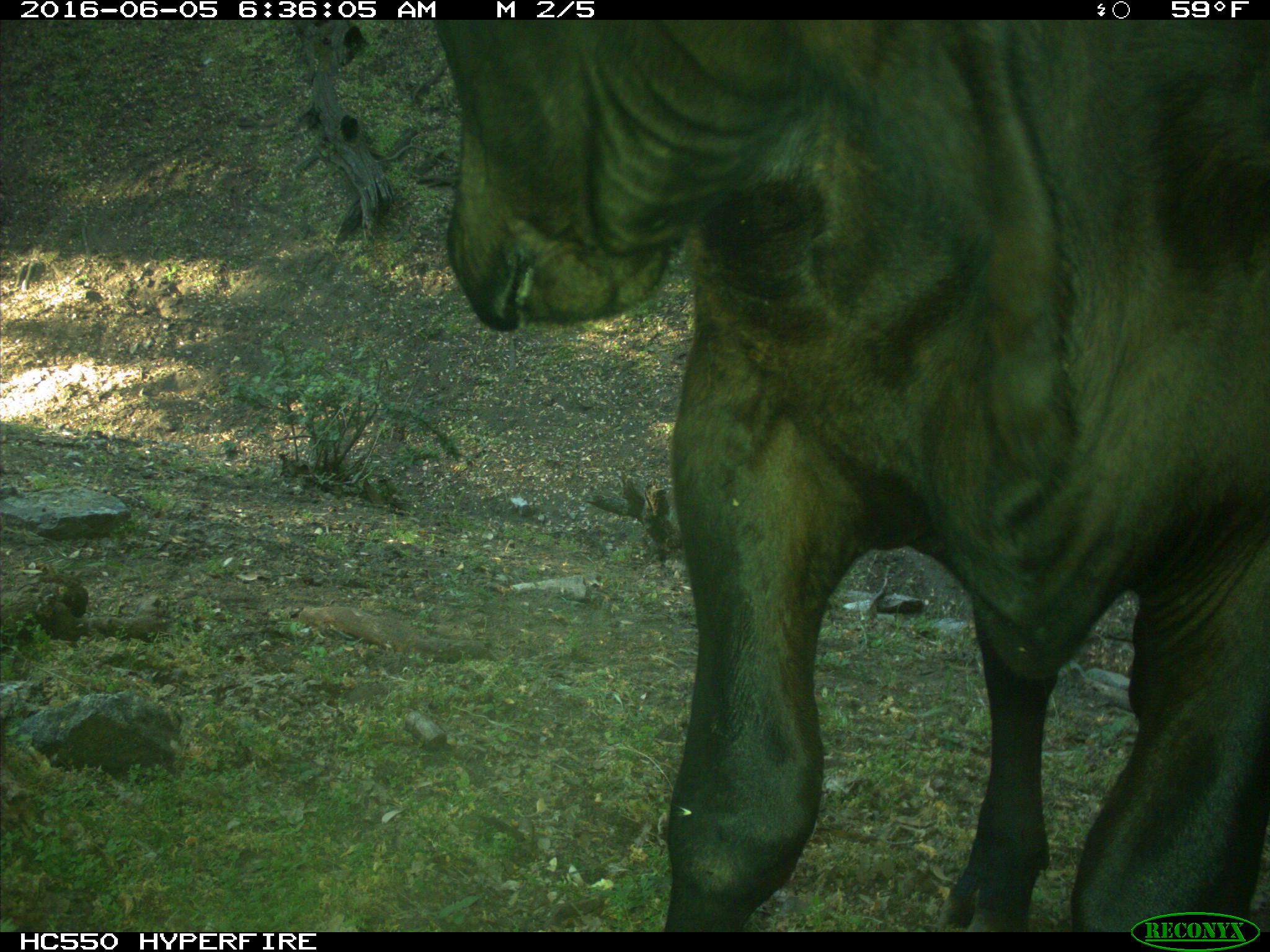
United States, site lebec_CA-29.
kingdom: Animalia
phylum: Chordata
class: Mammalia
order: Artiodactyla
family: Bovidae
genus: Bos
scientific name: Bos taurus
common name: domestic cow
Bos taurus (domestic cow).